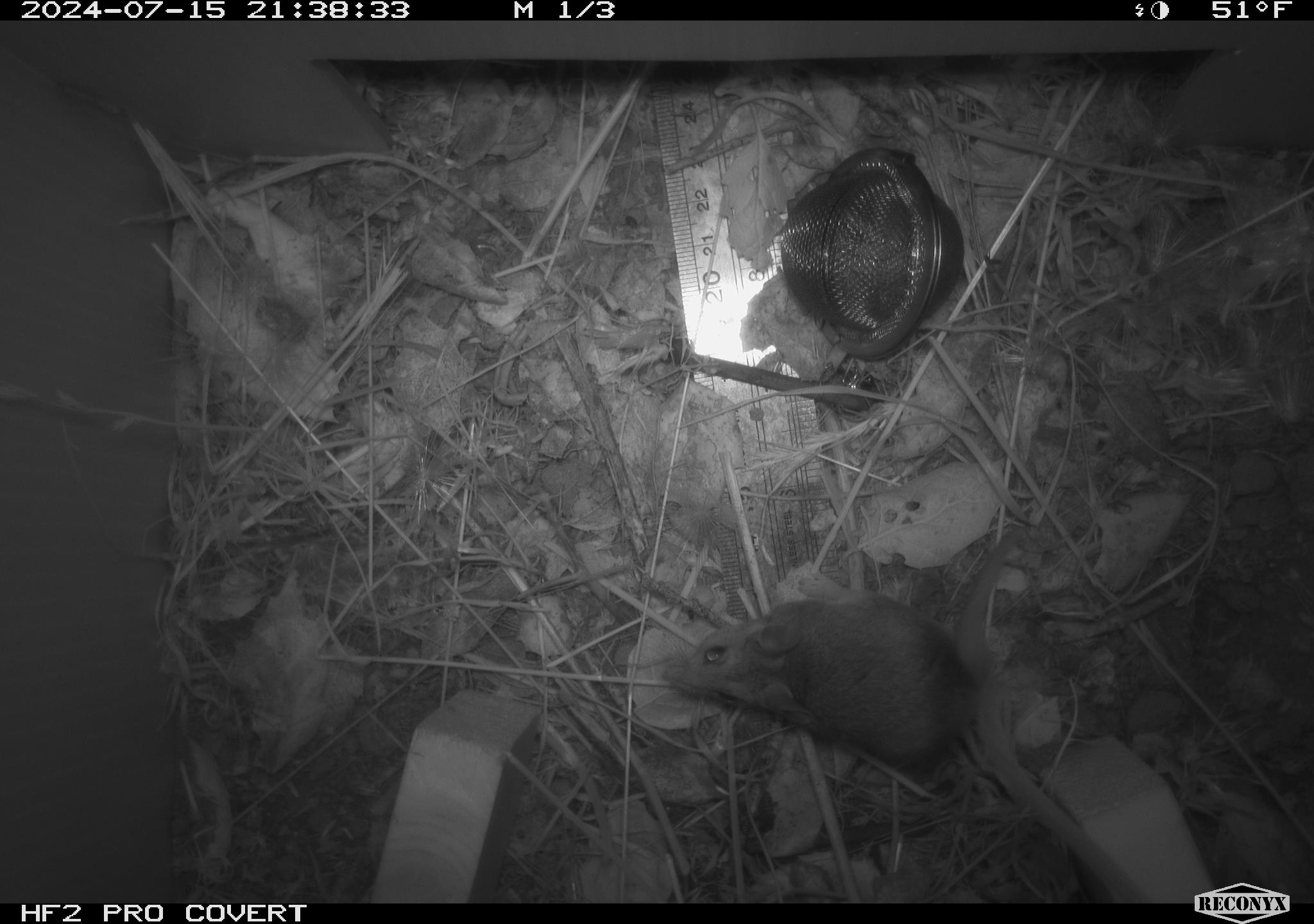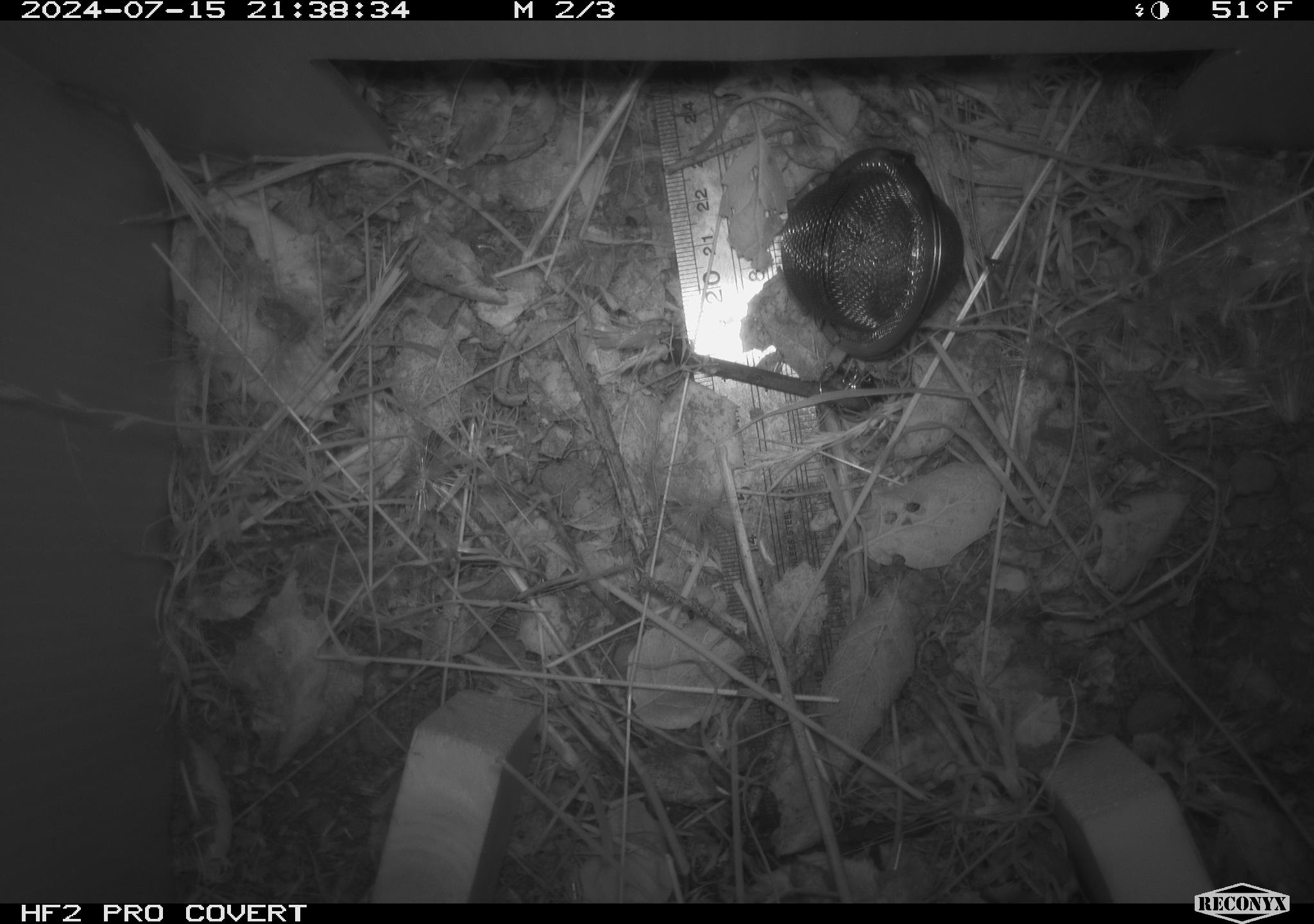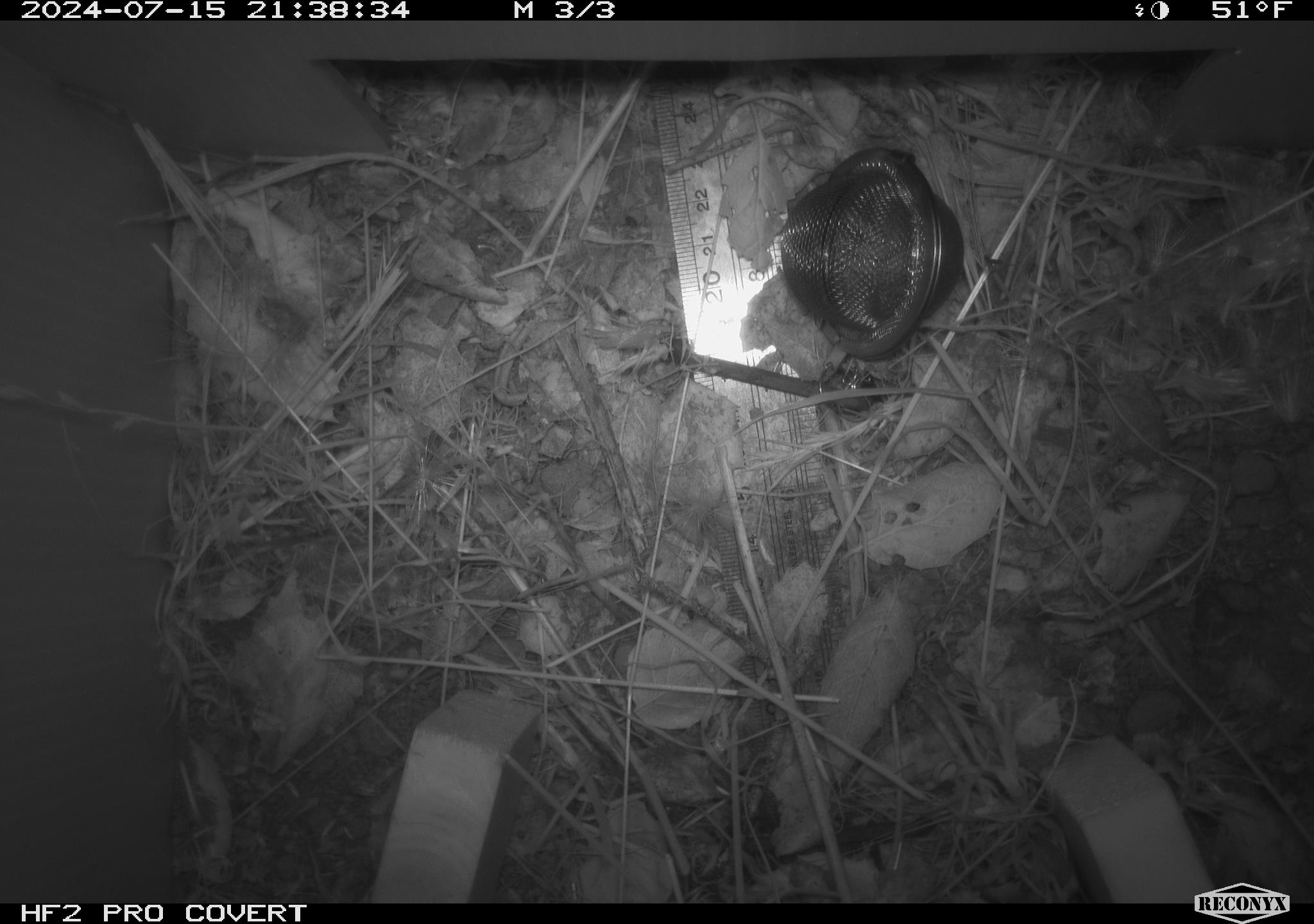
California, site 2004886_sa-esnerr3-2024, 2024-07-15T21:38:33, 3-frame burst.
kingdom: Animalia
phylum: Chordata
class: Mammalia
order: Rodentia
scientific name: Rodentia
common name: rodent